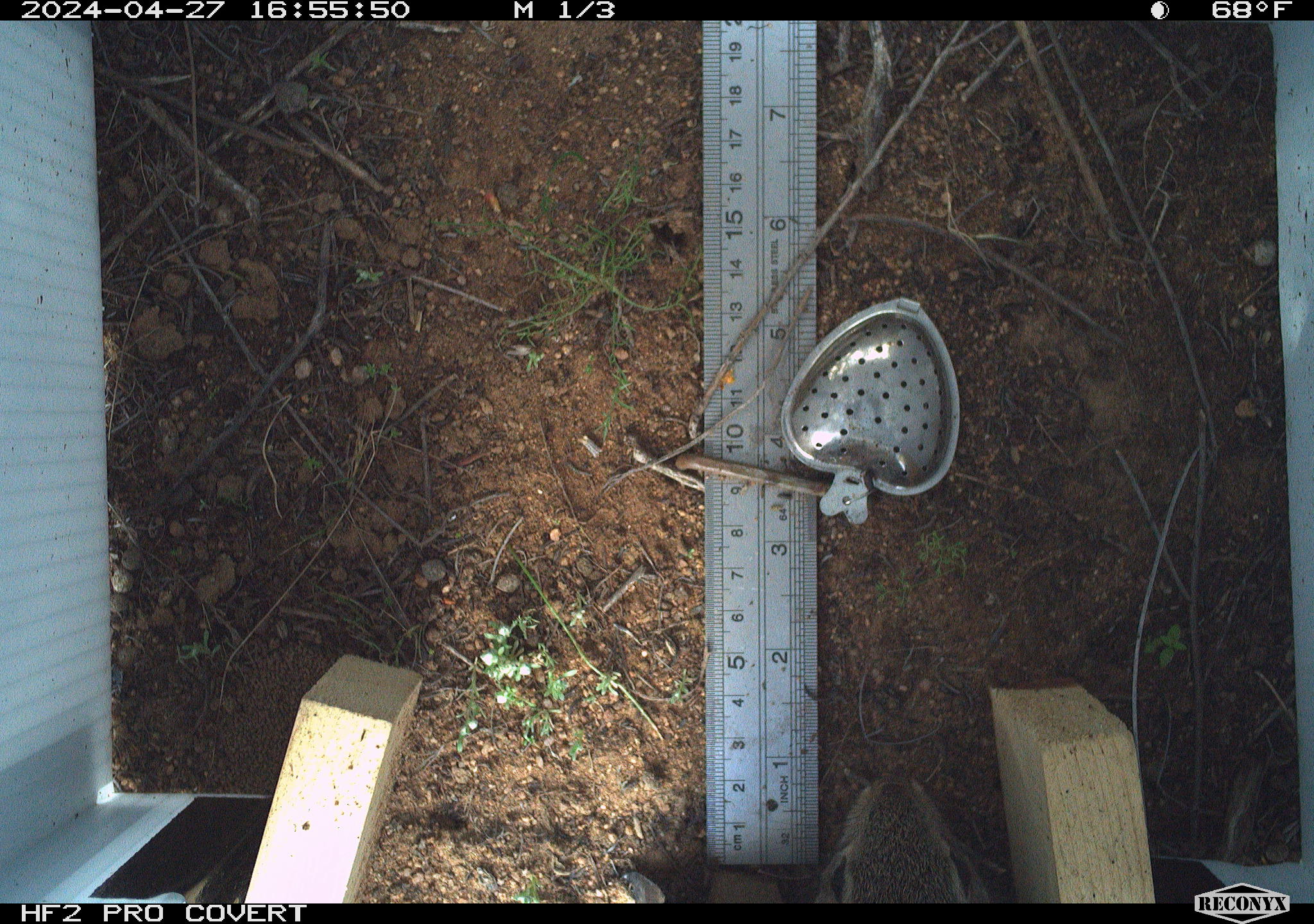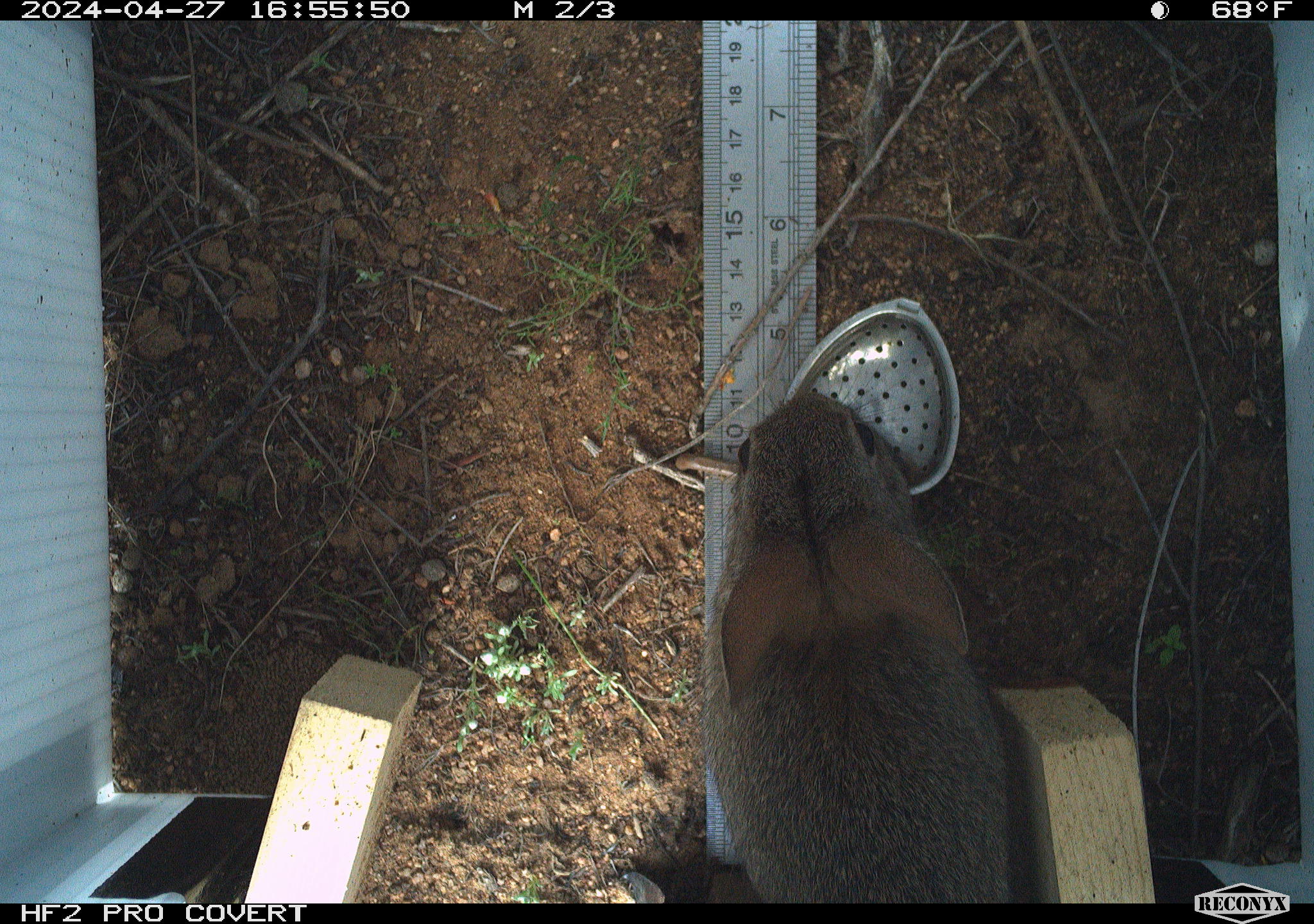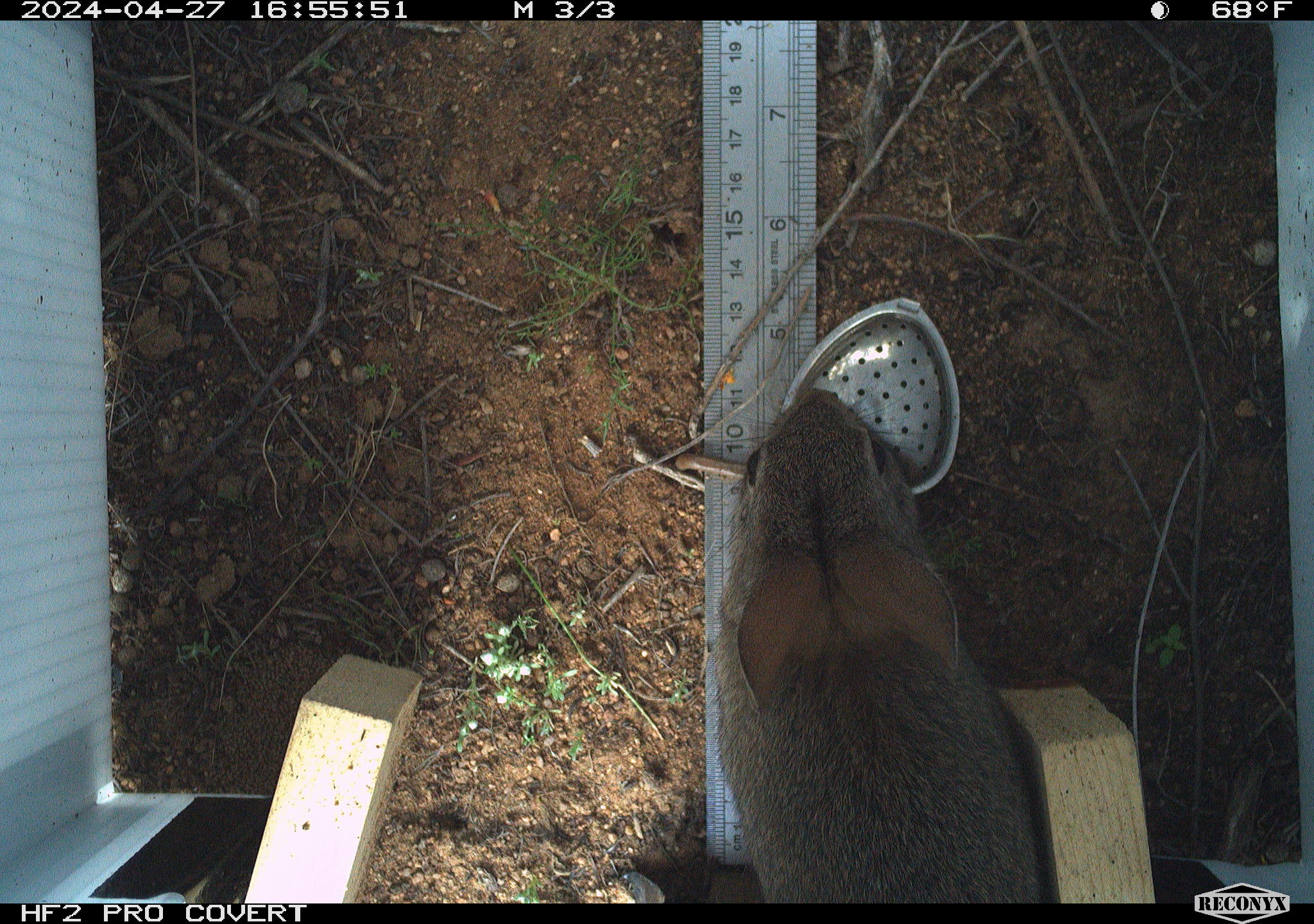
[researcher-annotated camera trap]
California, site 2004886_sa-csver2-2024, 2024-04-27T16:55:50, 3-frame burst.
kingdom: Animalia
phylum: Chordata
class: Mammalia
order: Lagomorpha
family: Leporidae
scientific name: Leporidae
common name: rabbit or hare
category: rabbit and hare family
Rabbit and hare family (rabbit or hare) (Leporidae).